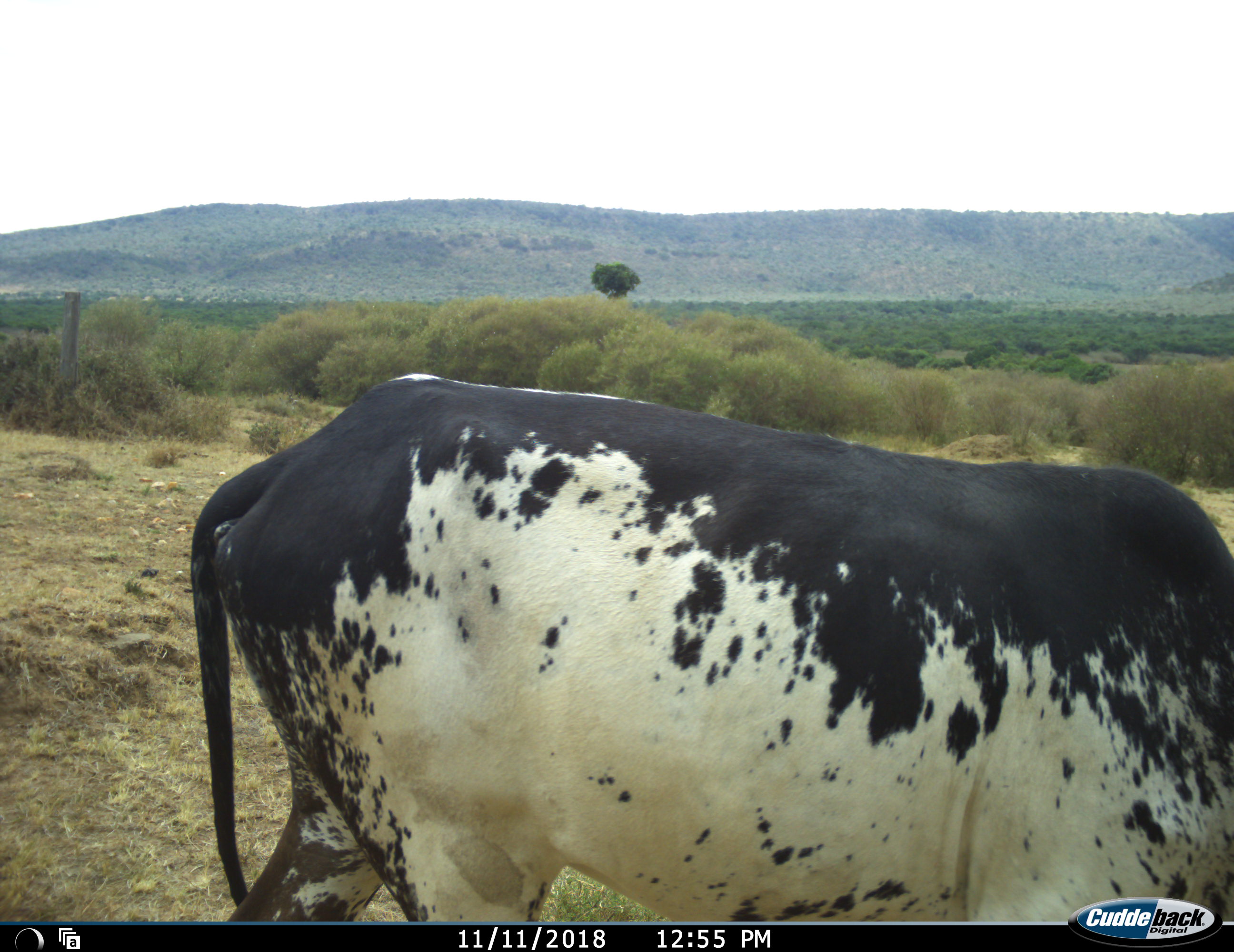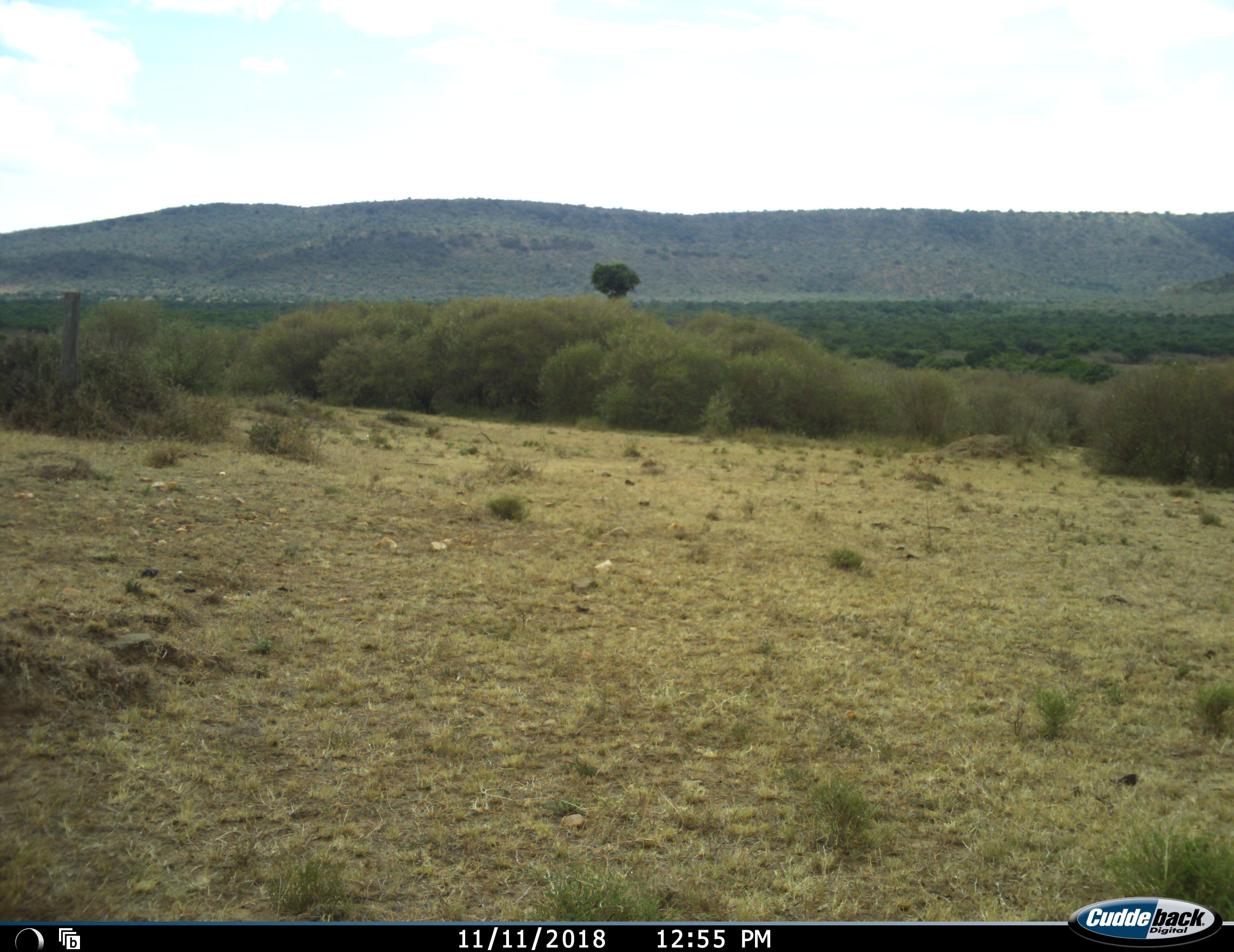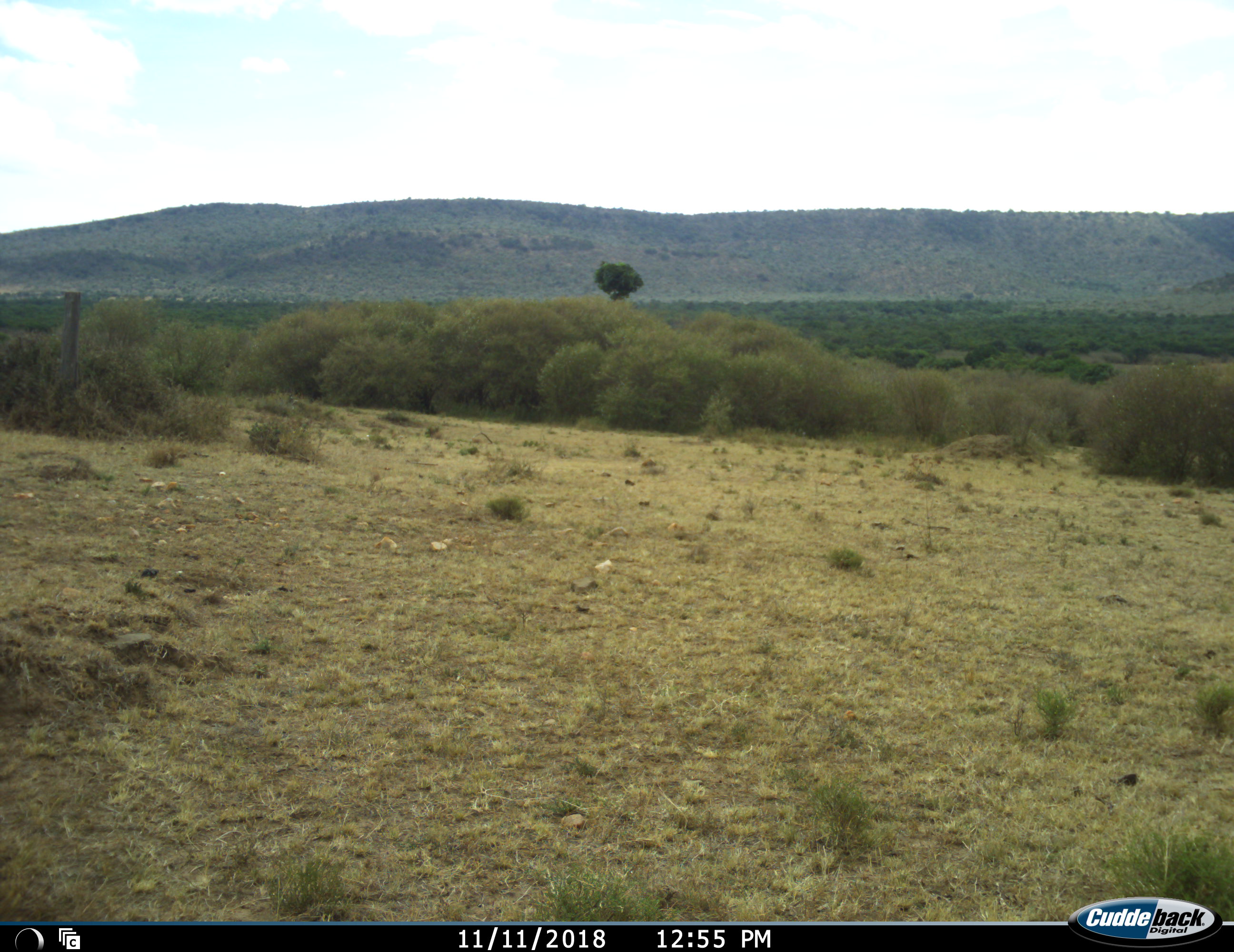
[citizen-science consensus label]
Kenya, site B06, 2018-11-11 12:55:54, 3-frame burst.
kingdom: Animalia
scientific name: Animalia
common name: animal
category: domesticanimal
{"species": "domesticanimal (animal) (Animalia)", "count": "1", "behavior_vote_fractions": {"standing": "22%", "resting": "0%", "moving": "56%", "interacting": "0%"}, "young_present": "0%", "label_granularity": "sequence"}